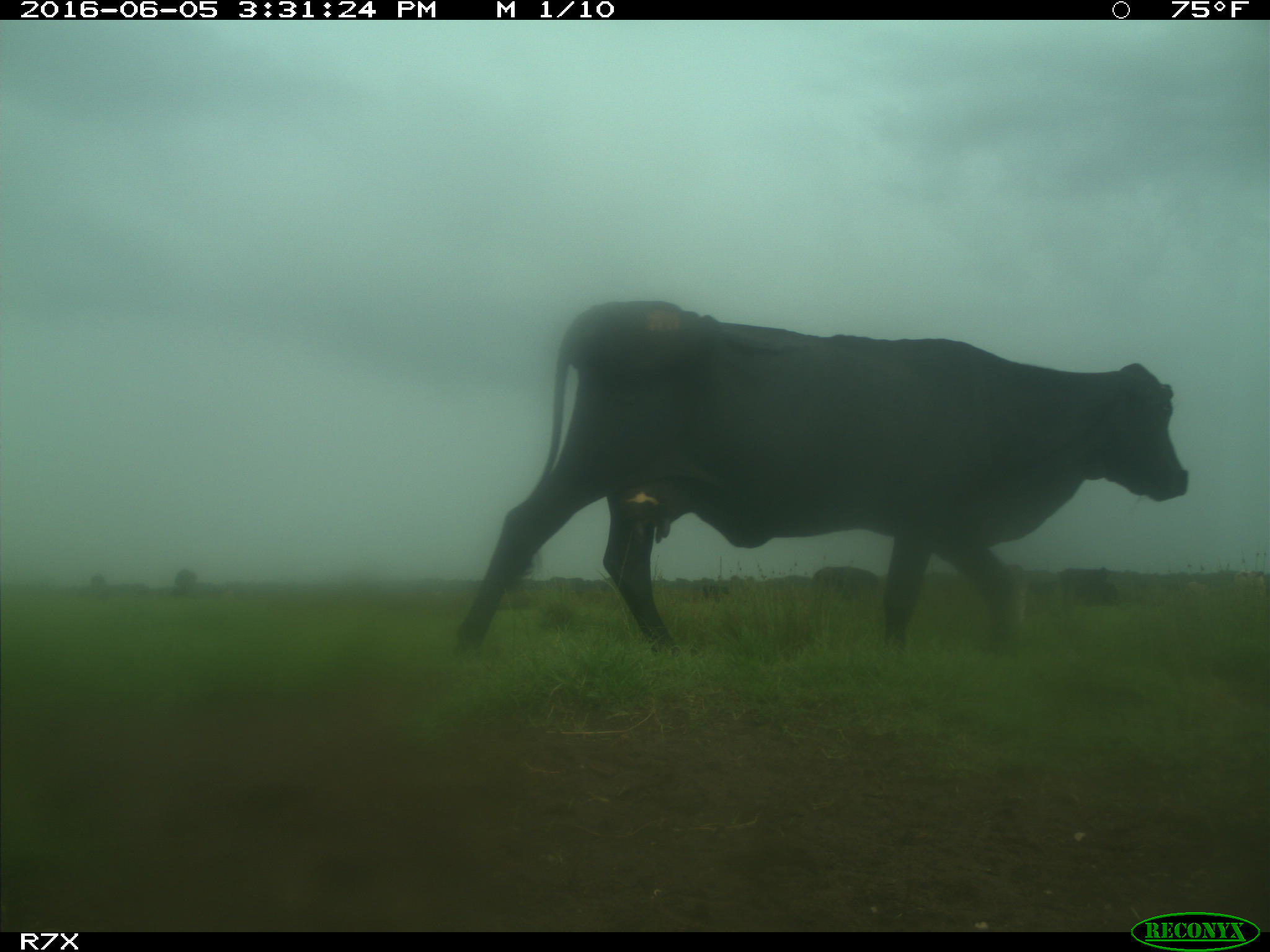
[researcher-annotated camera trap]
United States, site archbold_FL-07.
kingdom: Animalia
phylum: Chordata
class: Mammalia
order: Artiodactyla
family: Bovidae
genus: Bos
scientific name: Bos taurus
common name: domestic cow